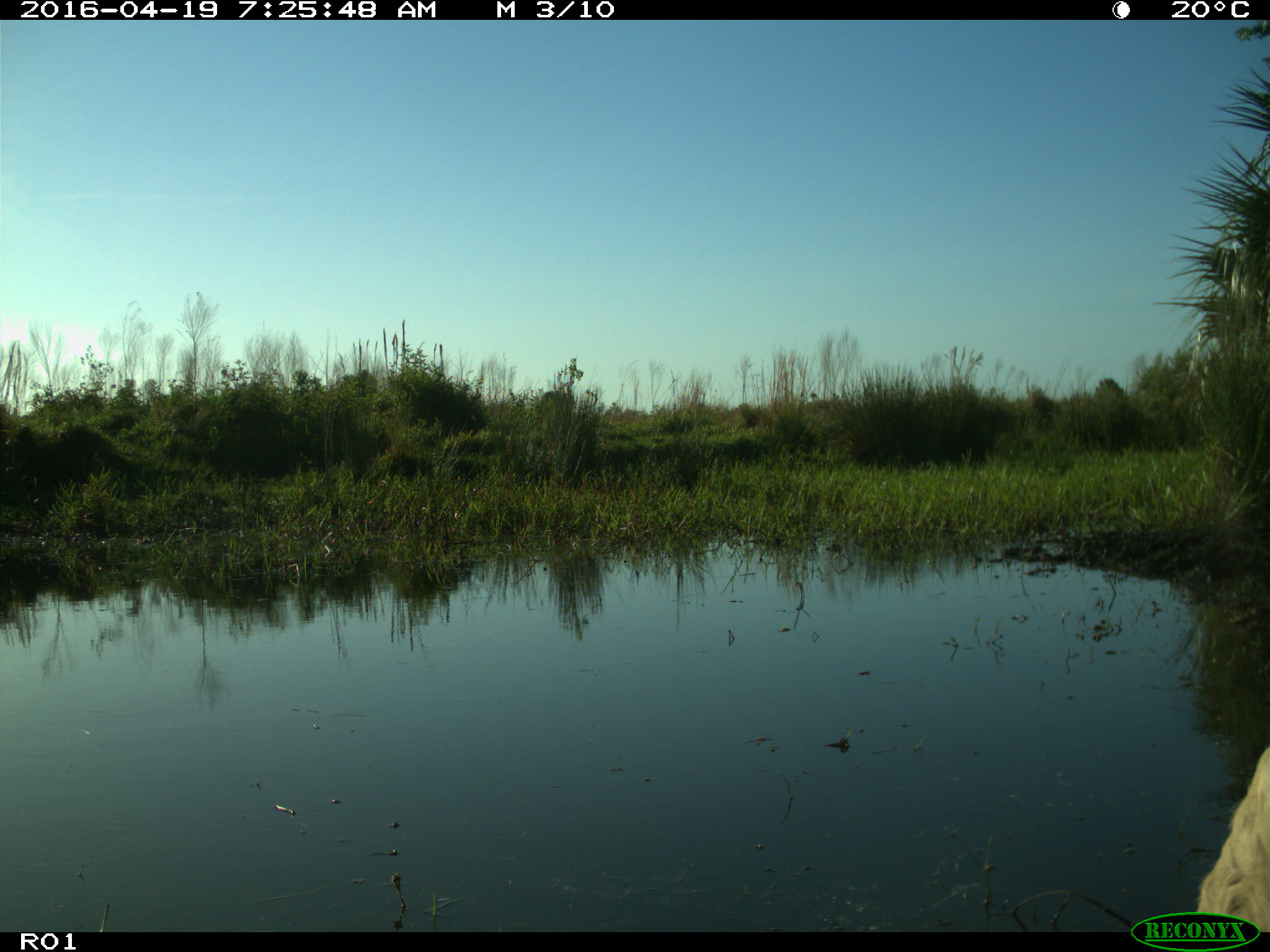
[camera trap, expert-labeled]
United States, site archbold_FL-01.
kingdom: Animalia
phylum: Chordata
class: Mammalia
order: Artiodactyla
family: Bovidae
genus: Bos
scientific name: Bos taurus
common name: domestic cow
Bos taurus (domestic cow).